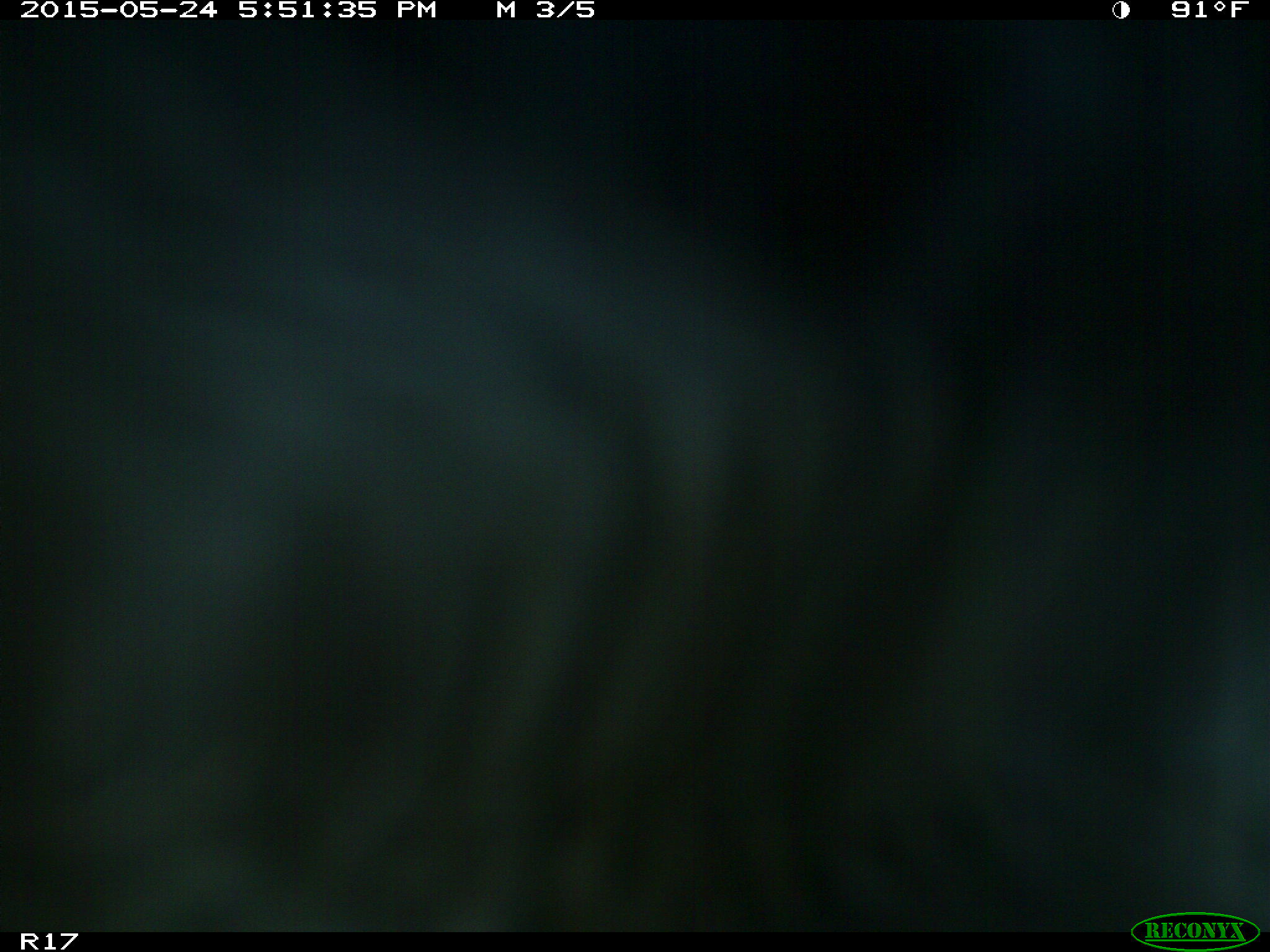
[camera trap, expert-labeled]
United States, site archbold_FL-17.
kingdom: Animalia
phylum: Chordata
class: Mammalia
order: Artiodactyla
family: Bovidae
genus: Bos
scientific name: Bos taurus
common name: domestic cow